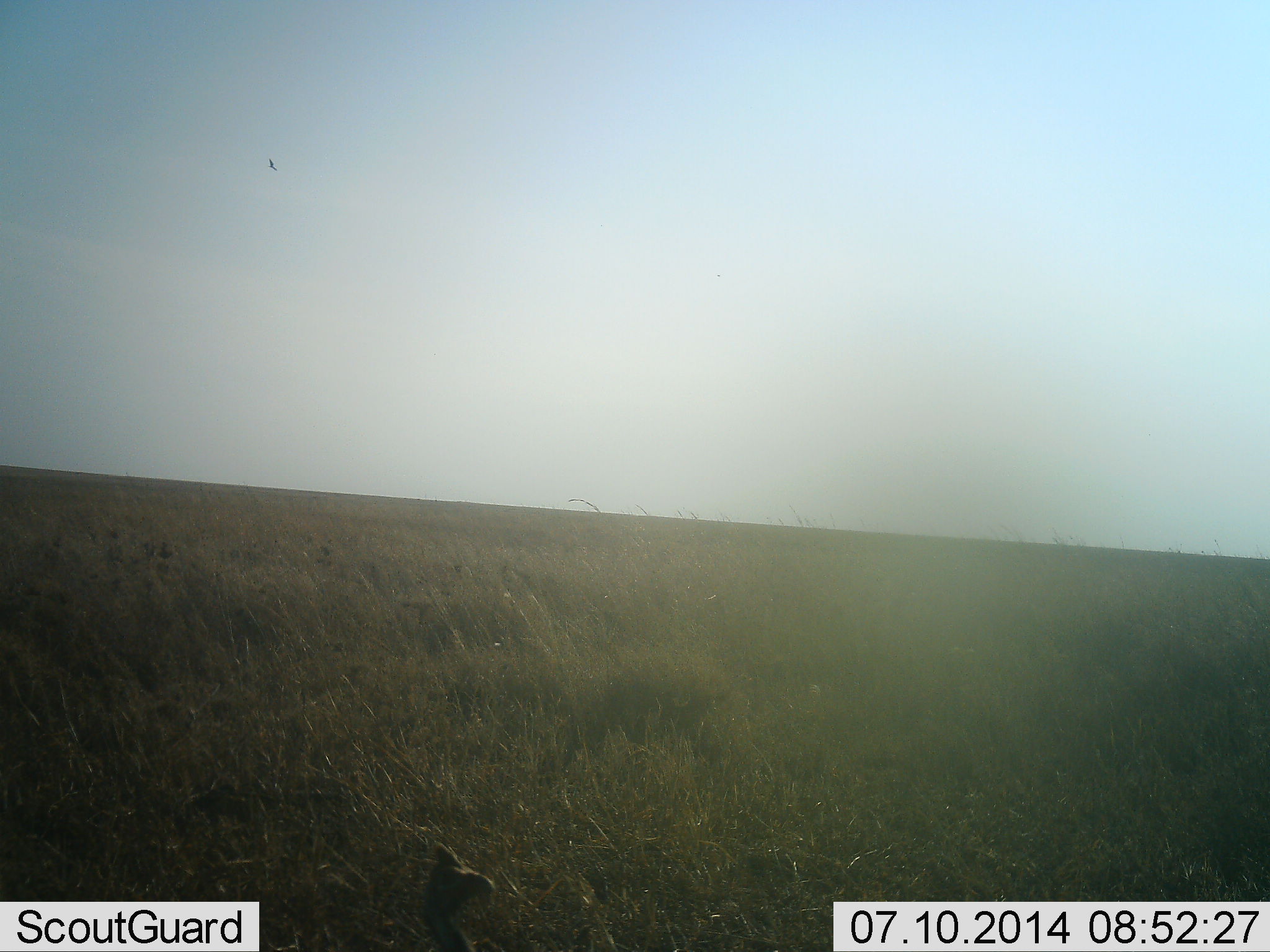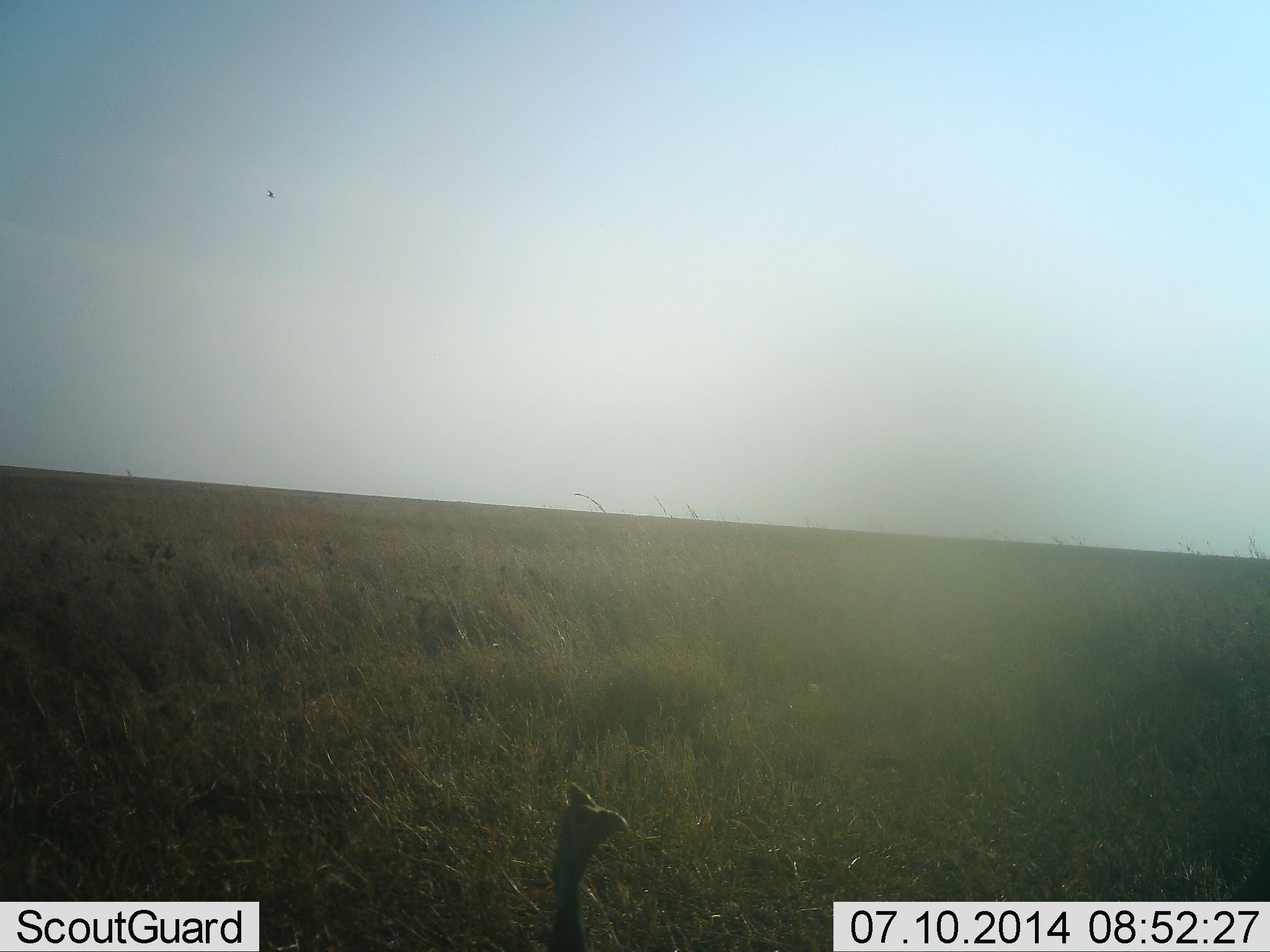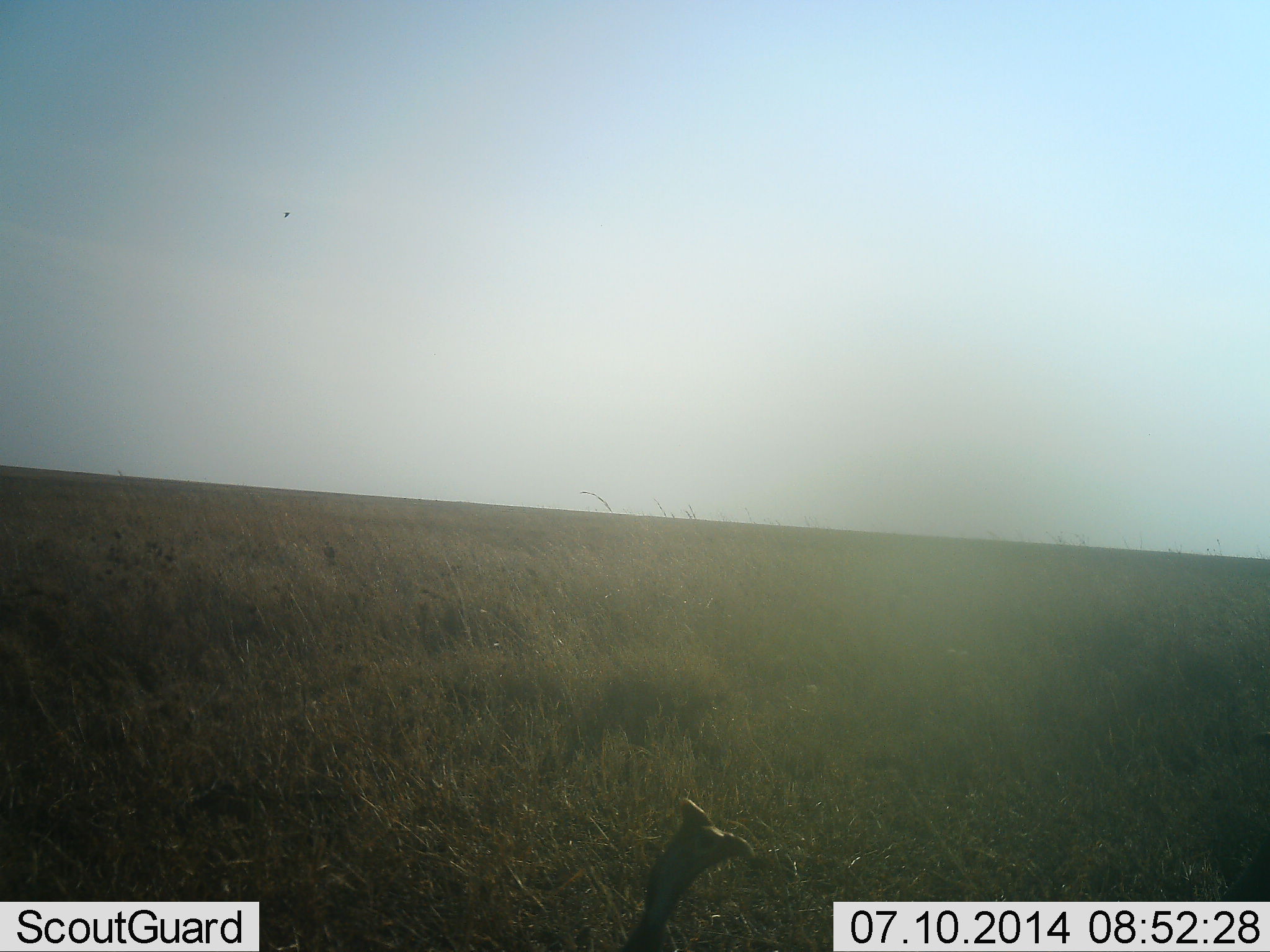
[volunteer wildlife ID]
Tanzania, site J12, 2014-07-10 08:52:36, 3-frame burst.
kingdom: Animalia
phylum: Chordata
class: Aves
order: Galliformes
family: Numididae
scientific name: Numididae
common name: guinea fowl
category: guineafowl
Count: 1.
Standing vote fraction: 8%.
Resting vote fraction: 8%.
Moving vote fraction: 75%.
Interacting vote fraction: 8%.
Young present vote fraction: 0%.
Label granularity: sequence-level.